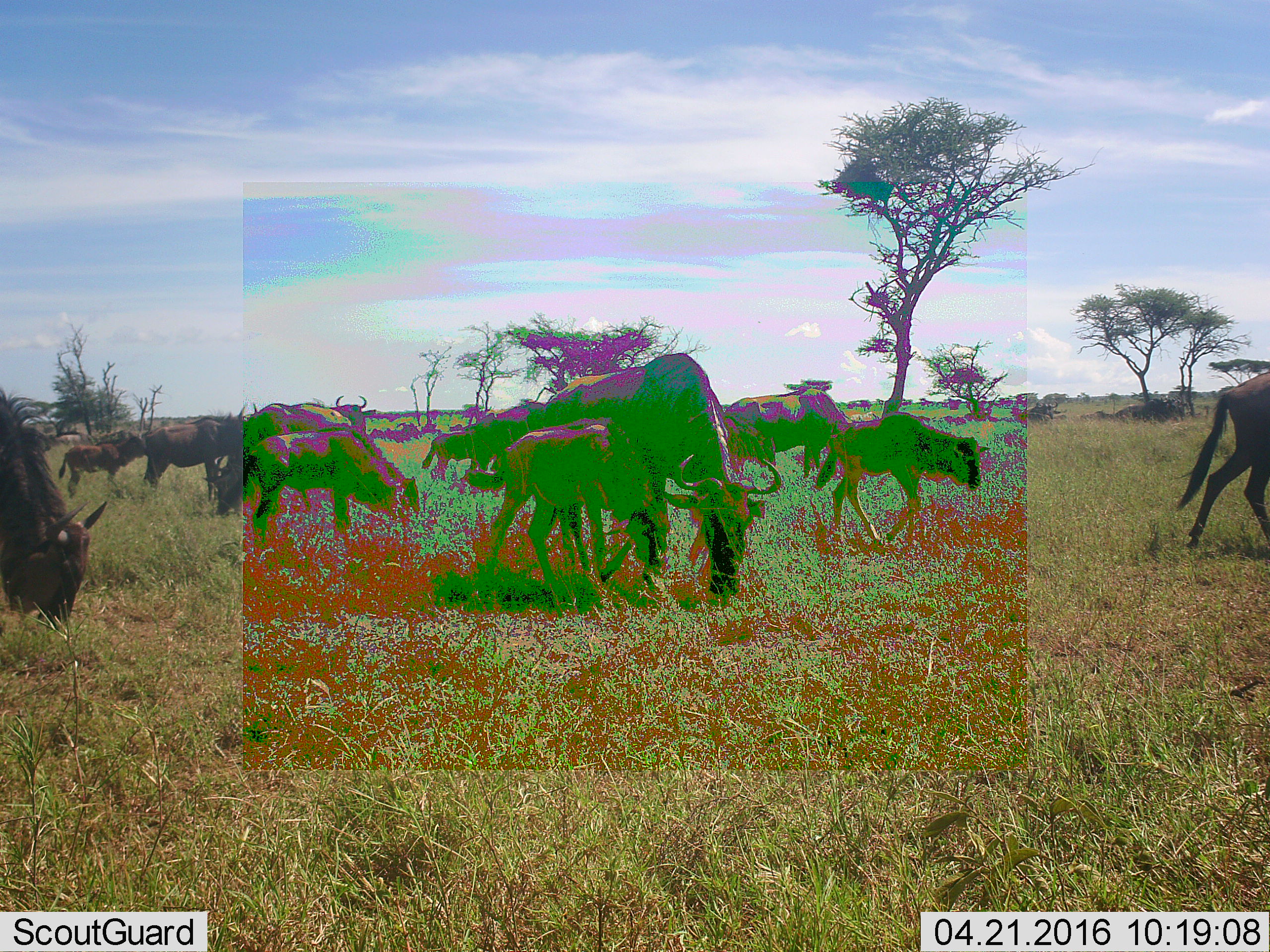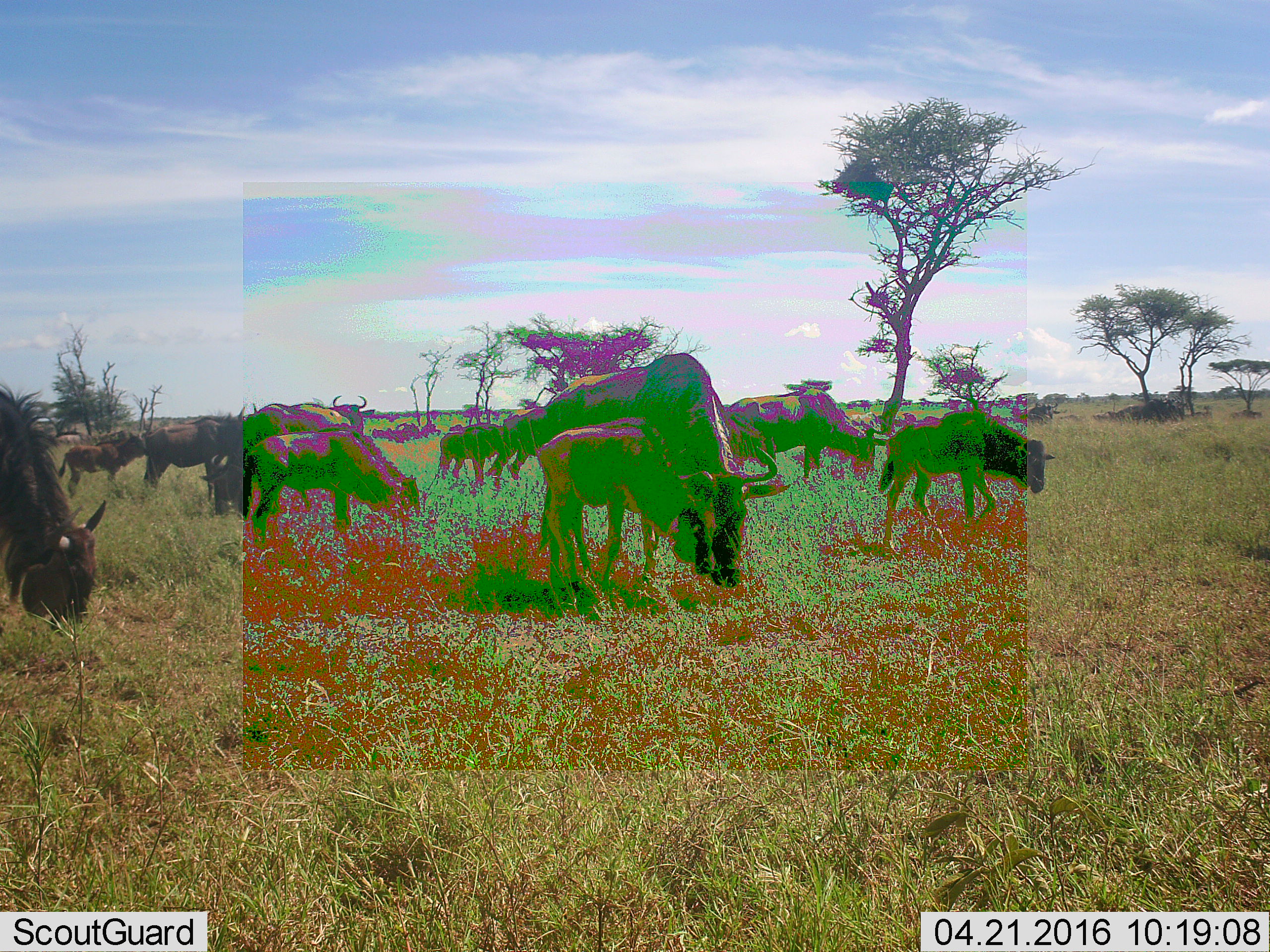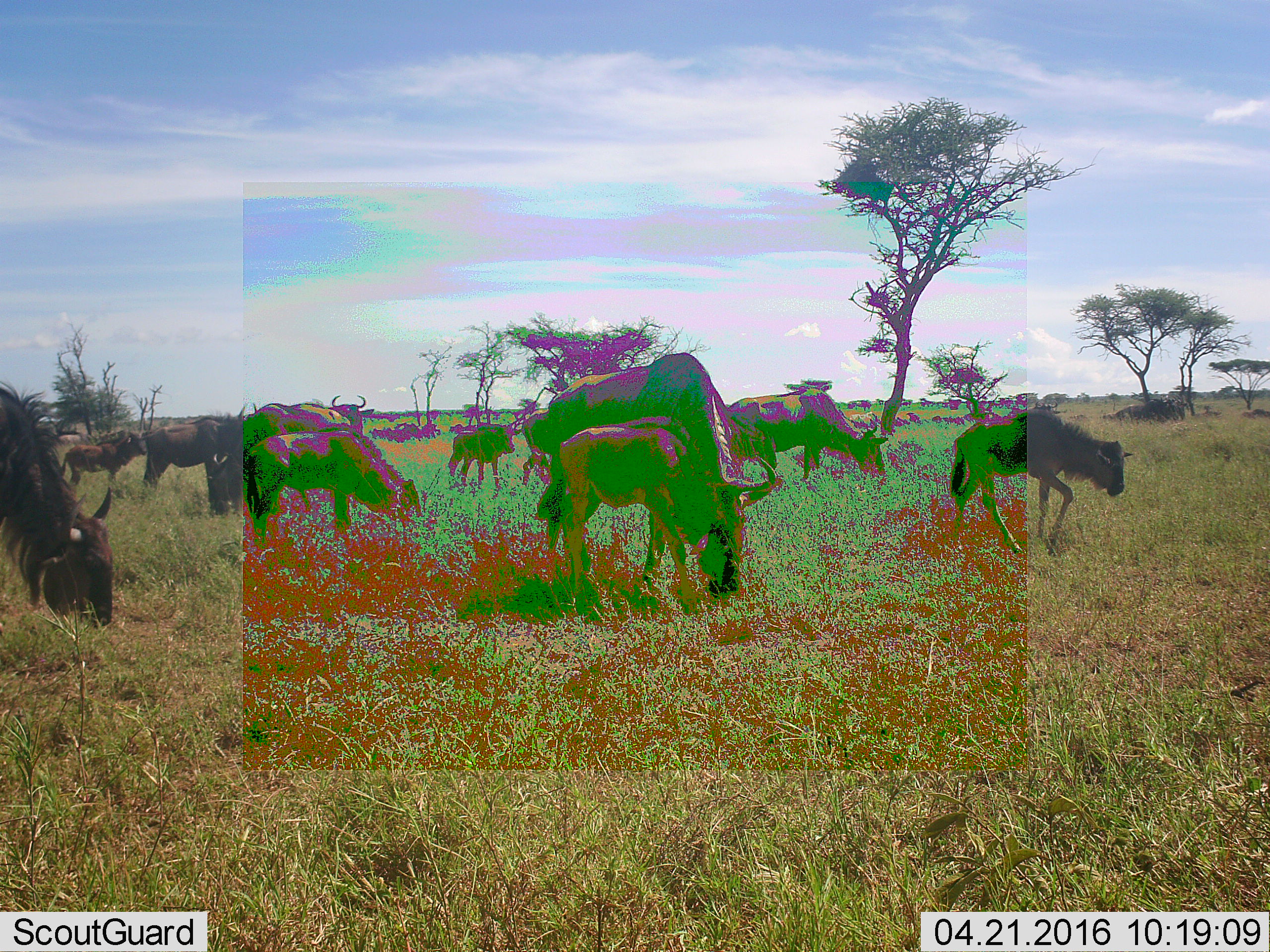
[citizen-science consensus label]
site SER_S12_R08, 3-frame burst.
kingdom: Animalia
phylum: Chordata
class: Mammalia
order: Artiodactyla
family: Bovidae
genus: Connochaetes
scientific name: Connochaetes taurinus taurinus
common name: blue wildebeest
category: wildebeestblue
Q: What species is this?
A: Wildebeestblue (blue wildebeest) (Connochaetes taurinus taurinus).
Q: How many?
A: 11-50.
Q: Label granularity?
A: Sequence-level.